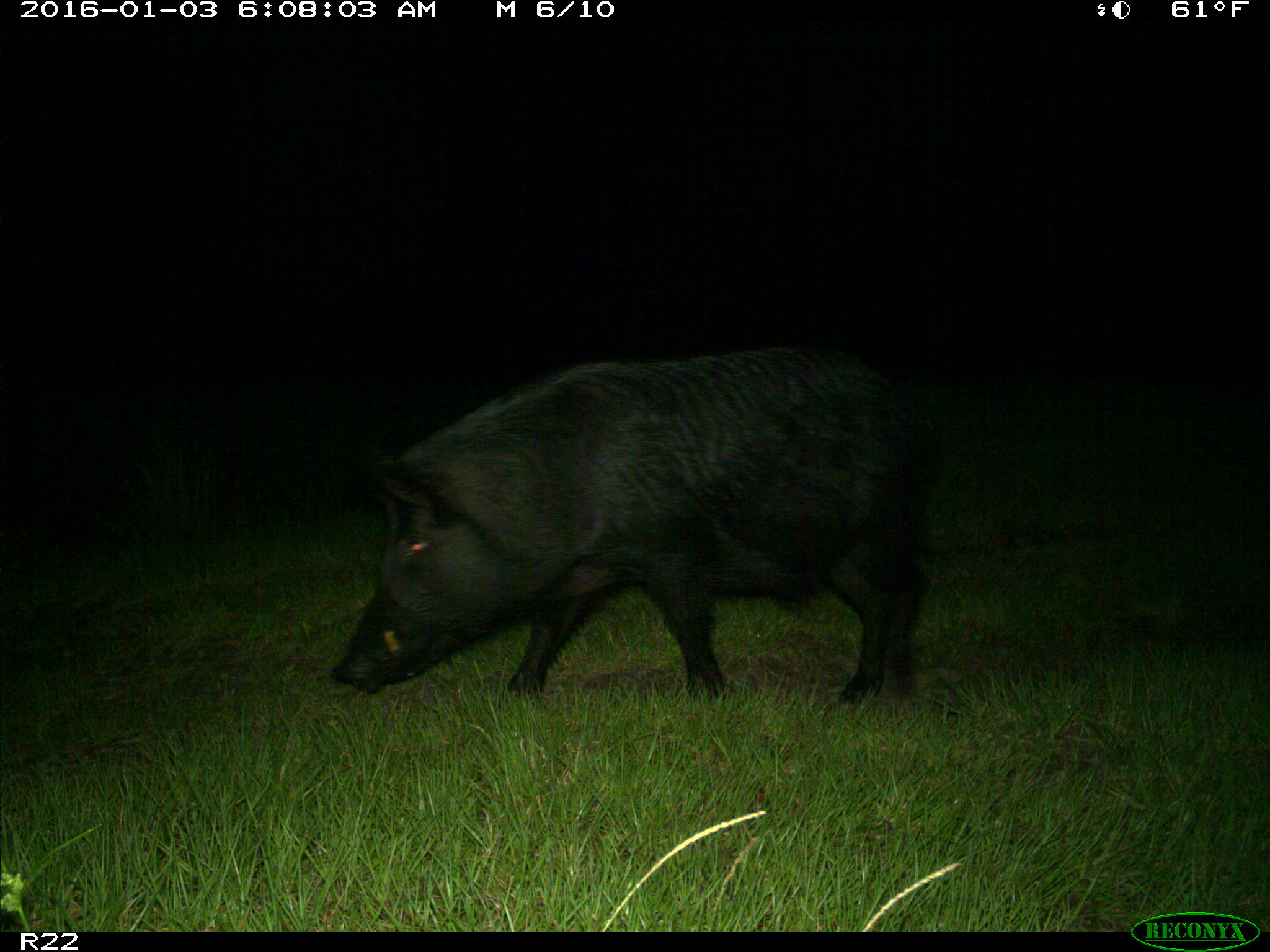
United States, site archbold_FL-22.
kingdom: Animalia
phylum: Chordata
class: Mammalia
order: Artiodactyla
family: Suidae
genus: Sus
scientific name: Sus scrofa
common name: wild boar